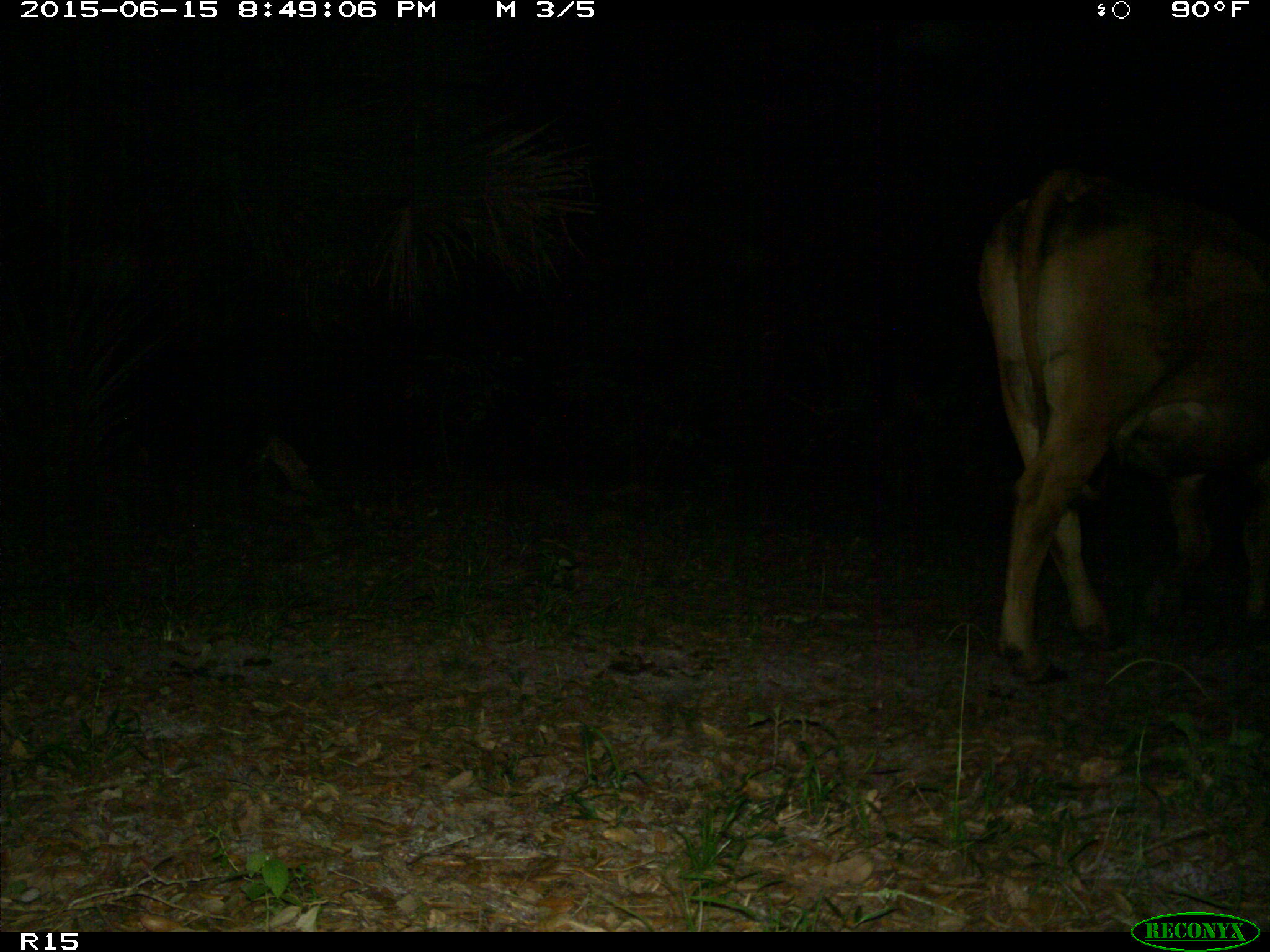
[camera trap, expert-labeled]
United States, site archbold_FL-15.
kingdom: Animalia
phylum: Chordata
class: Mammalia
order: Artiodactyla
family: Bovidae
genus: Bos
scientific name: Bos taurus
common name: domestic cow